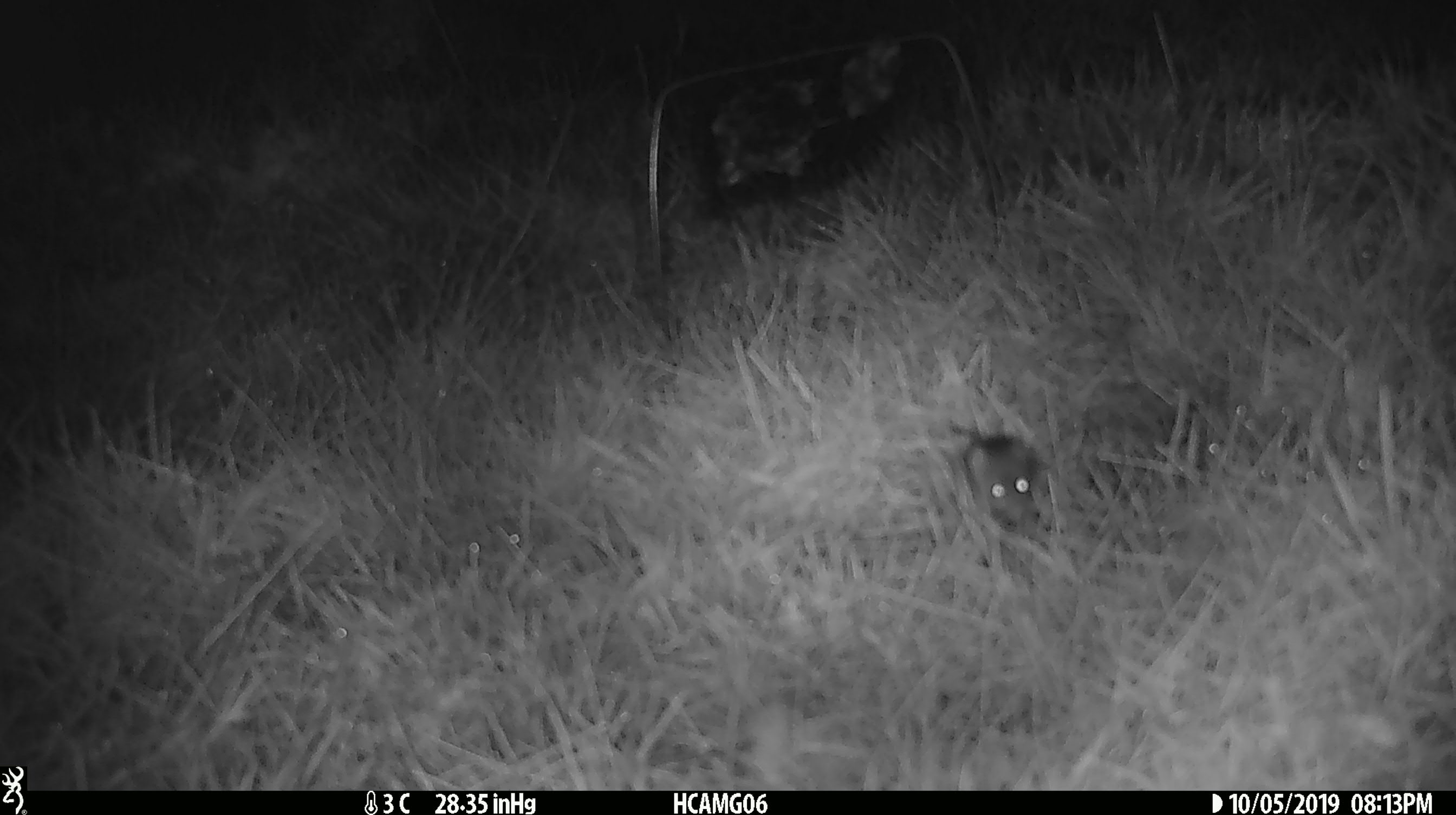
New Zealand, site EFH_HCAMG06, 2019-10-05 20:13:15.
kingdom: Animalia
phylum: Chordata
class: Mammalia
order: Rodentia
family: Muridae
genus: Mus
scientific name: Mus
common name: mouse